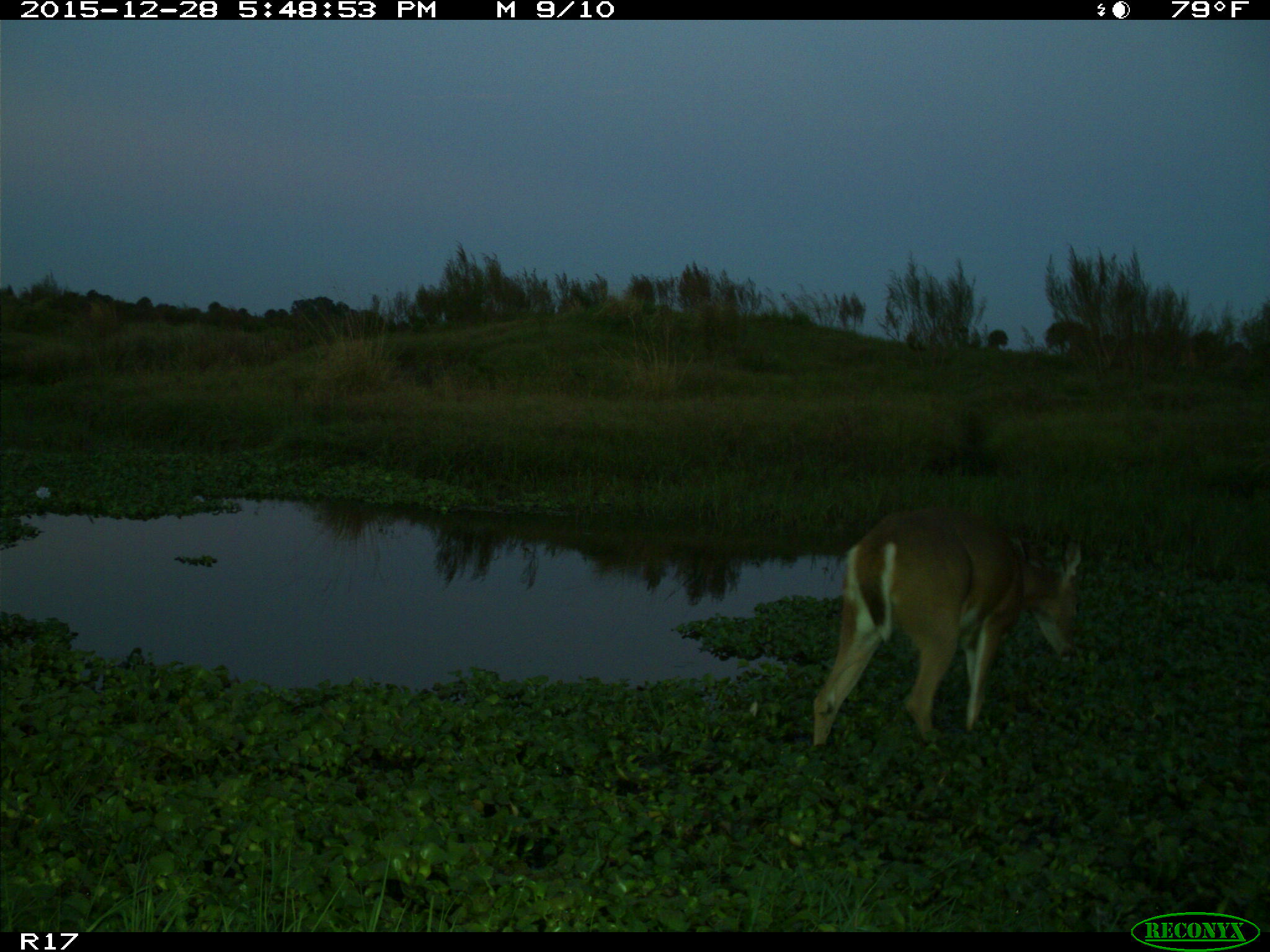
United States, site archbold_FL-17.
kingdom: Animalia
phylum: Chordata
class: Mammalia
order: Artiodactyla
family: Cervidae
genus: Odocoileus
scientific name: Odocoileus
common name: deer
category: unidentified deer